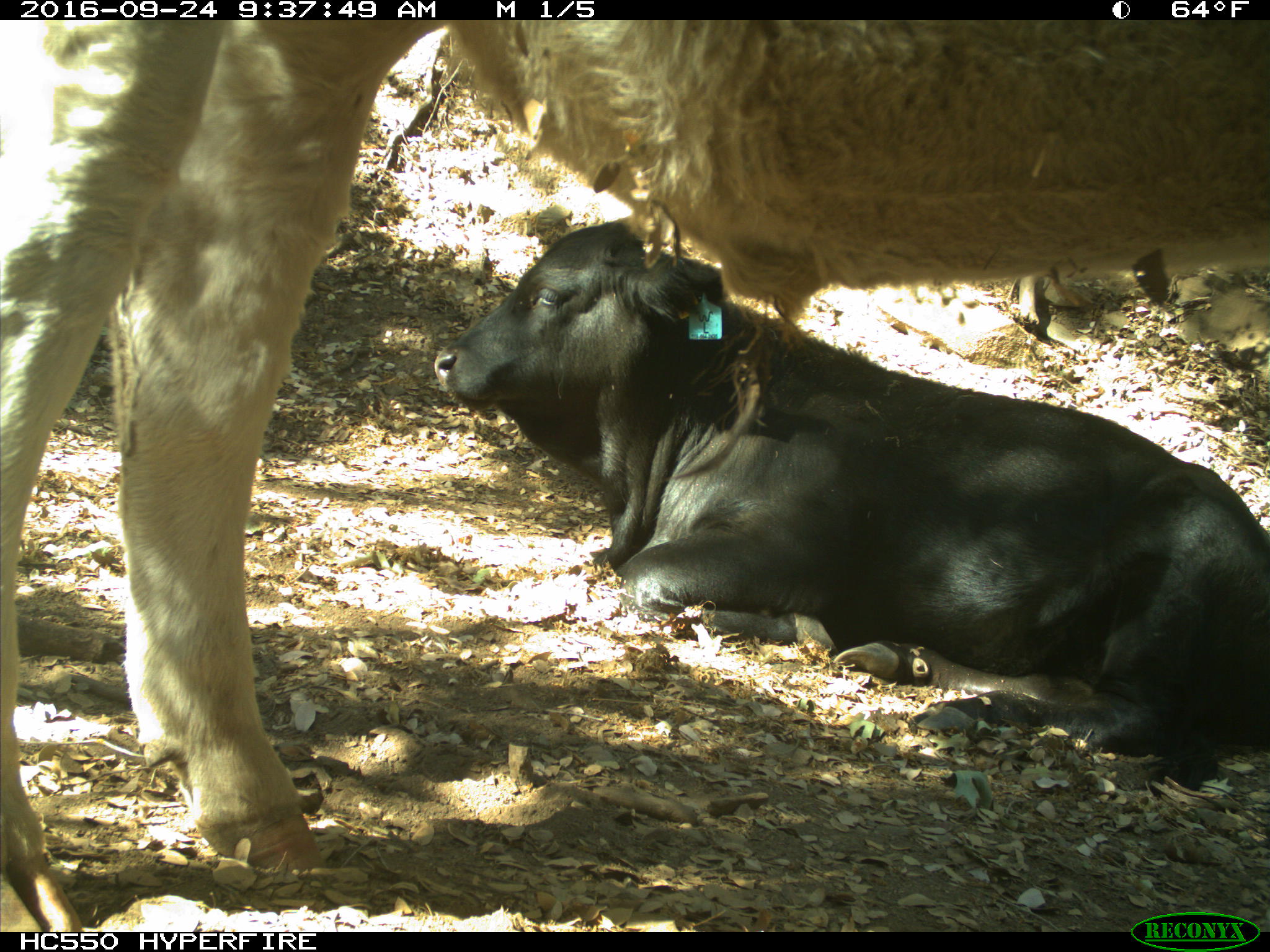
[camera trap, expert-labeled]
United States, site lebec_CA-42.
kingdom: Animalia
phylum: Chordata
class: Mammalia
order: Artiodactyla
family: Bovidae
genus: Bos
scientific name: Bos taurus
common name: domestic cow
Bos taurus (domestic cow).